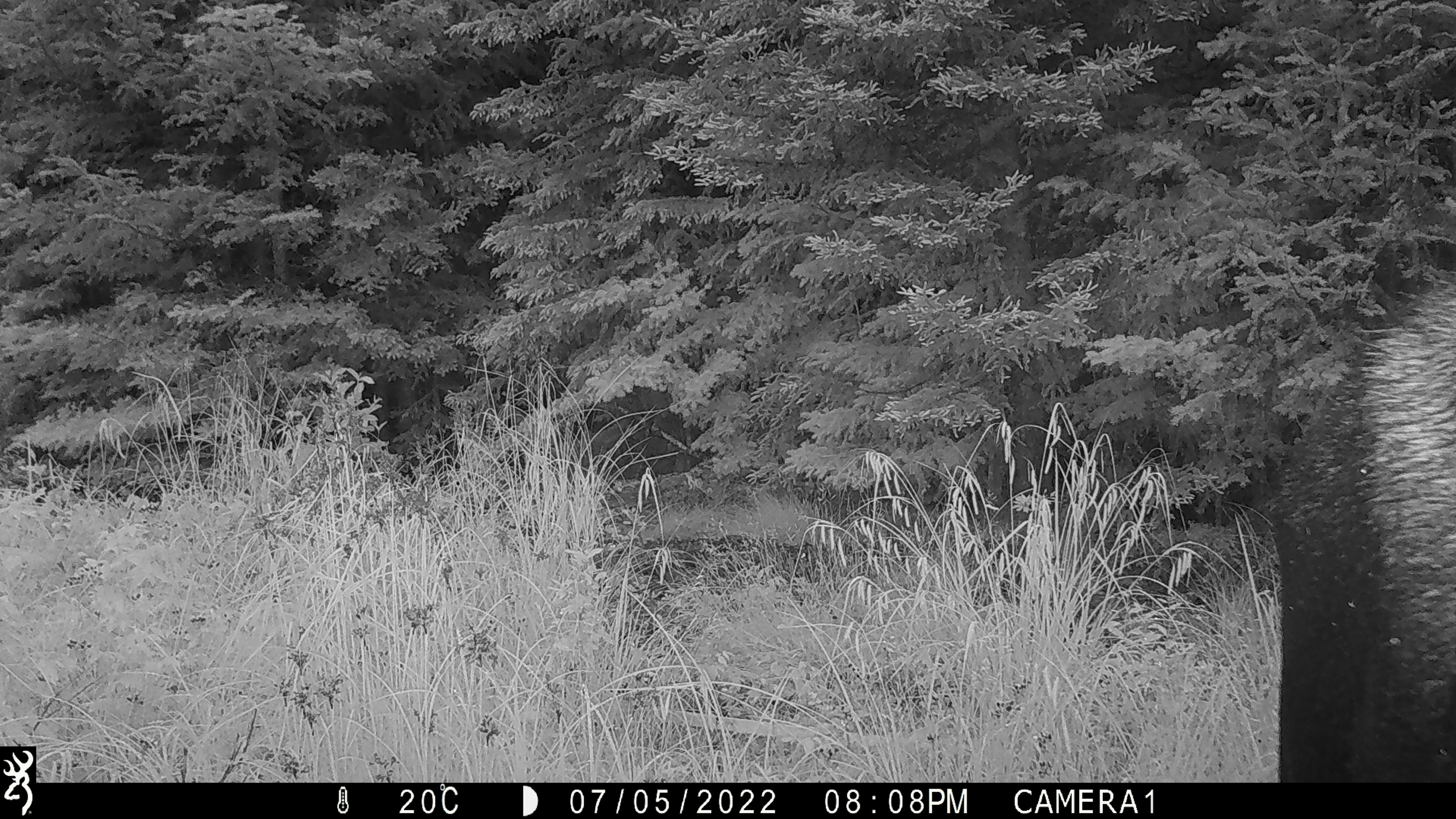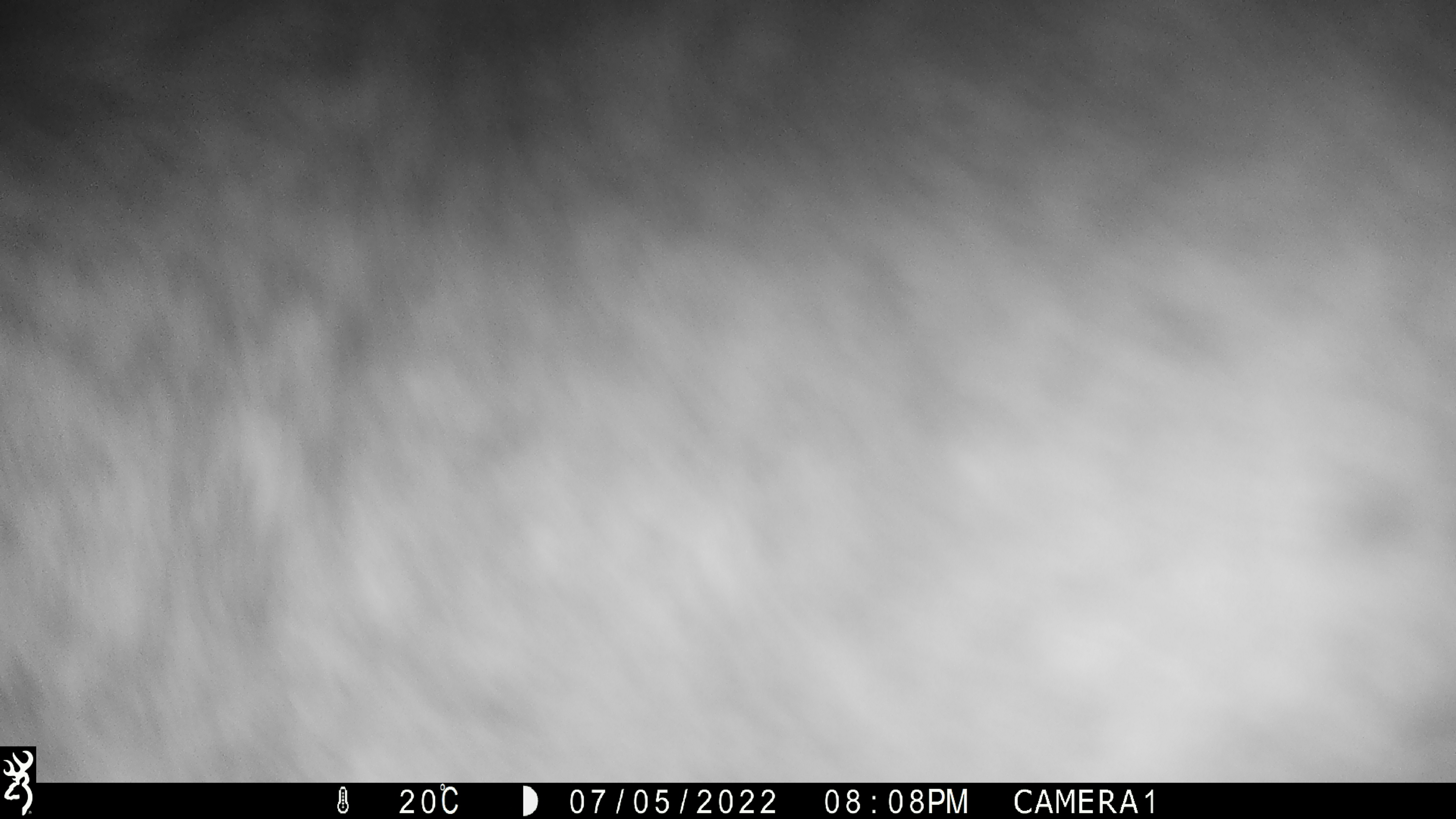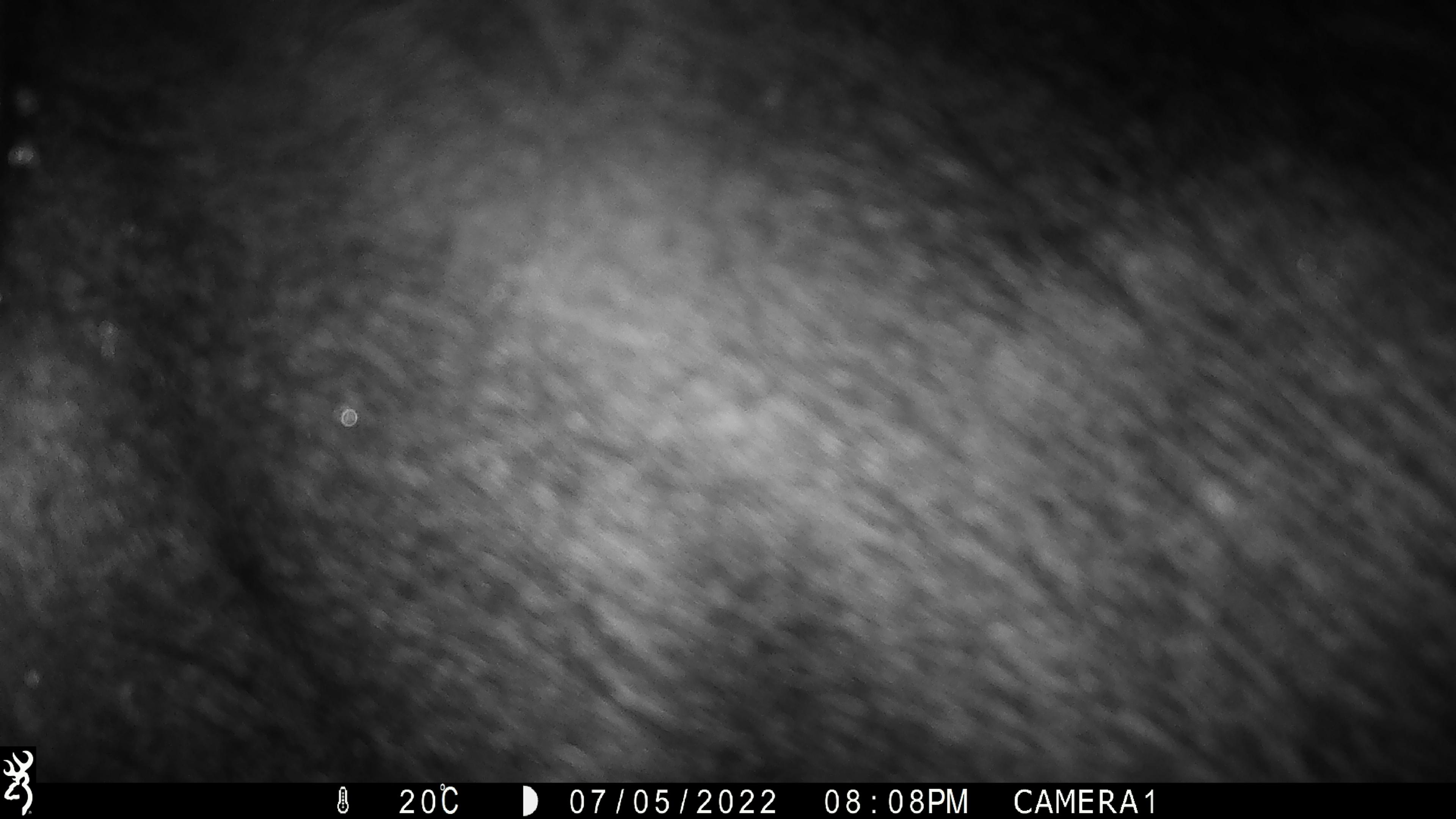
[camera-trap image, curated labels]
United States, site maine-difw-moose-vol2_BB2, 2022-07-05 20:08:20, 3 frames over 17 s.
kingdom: Animalia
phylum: Chordata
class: Mammalia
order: Artiodactyla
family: Cervidae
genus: Alces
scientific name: Alces alces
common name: moose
Moose (Alces alces).